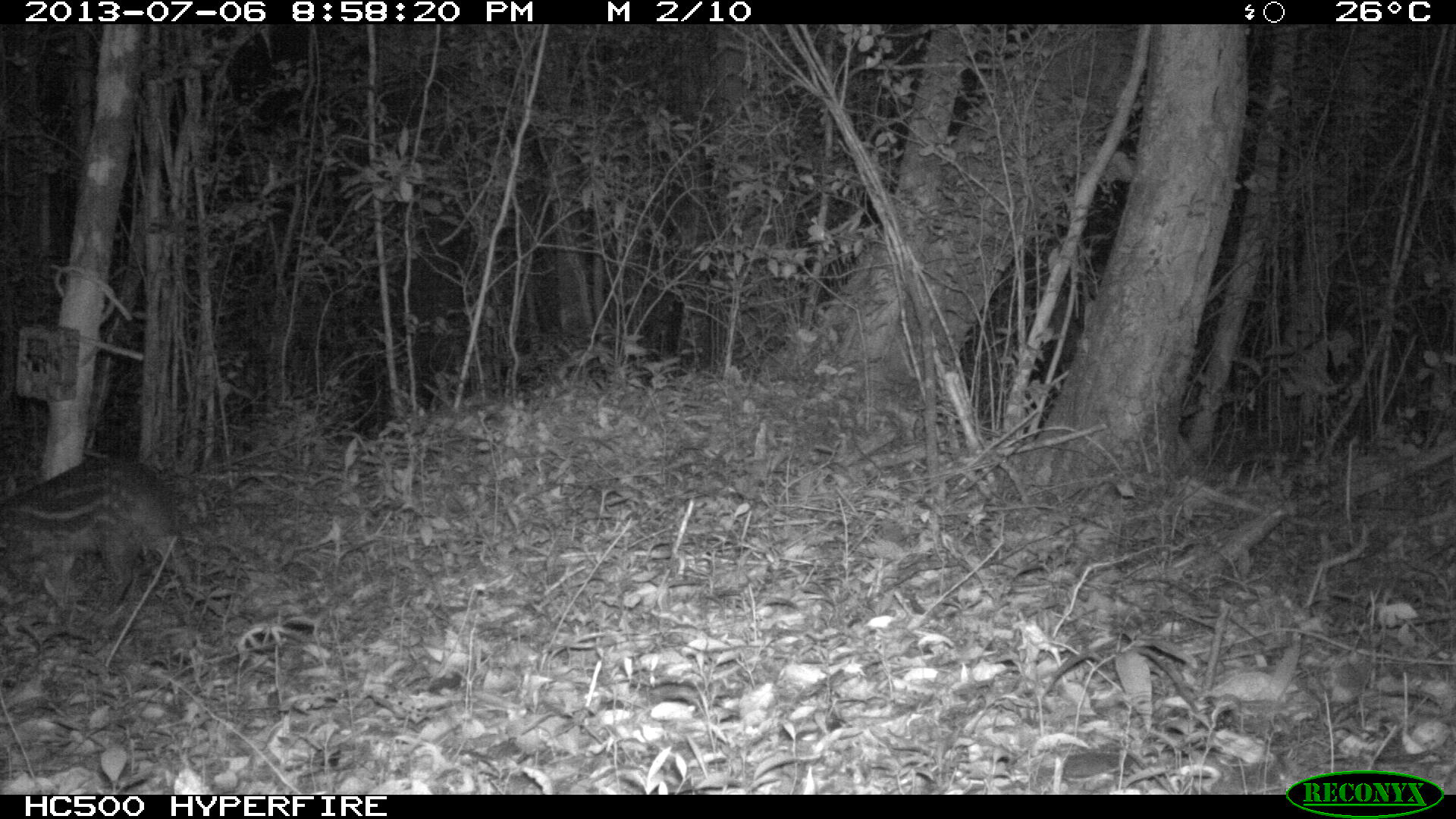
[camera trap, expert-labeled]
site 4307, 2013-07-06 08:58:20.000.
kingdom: Animalia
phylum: Chordata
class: Mammalia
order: Rodentia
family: Cuniculidae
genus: Cuniculus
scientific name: Cuniculus paca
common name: lowland paca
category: agouti paca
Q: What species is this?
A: Agouti paca (lowland paca) (Cuniculus paca).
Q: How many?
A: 1.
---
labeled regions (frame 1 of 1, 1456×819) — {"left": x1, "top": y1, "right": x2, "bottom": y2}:
agouti paca: {"left": 0, "top": 454, "right": 203, "bottom": 609}